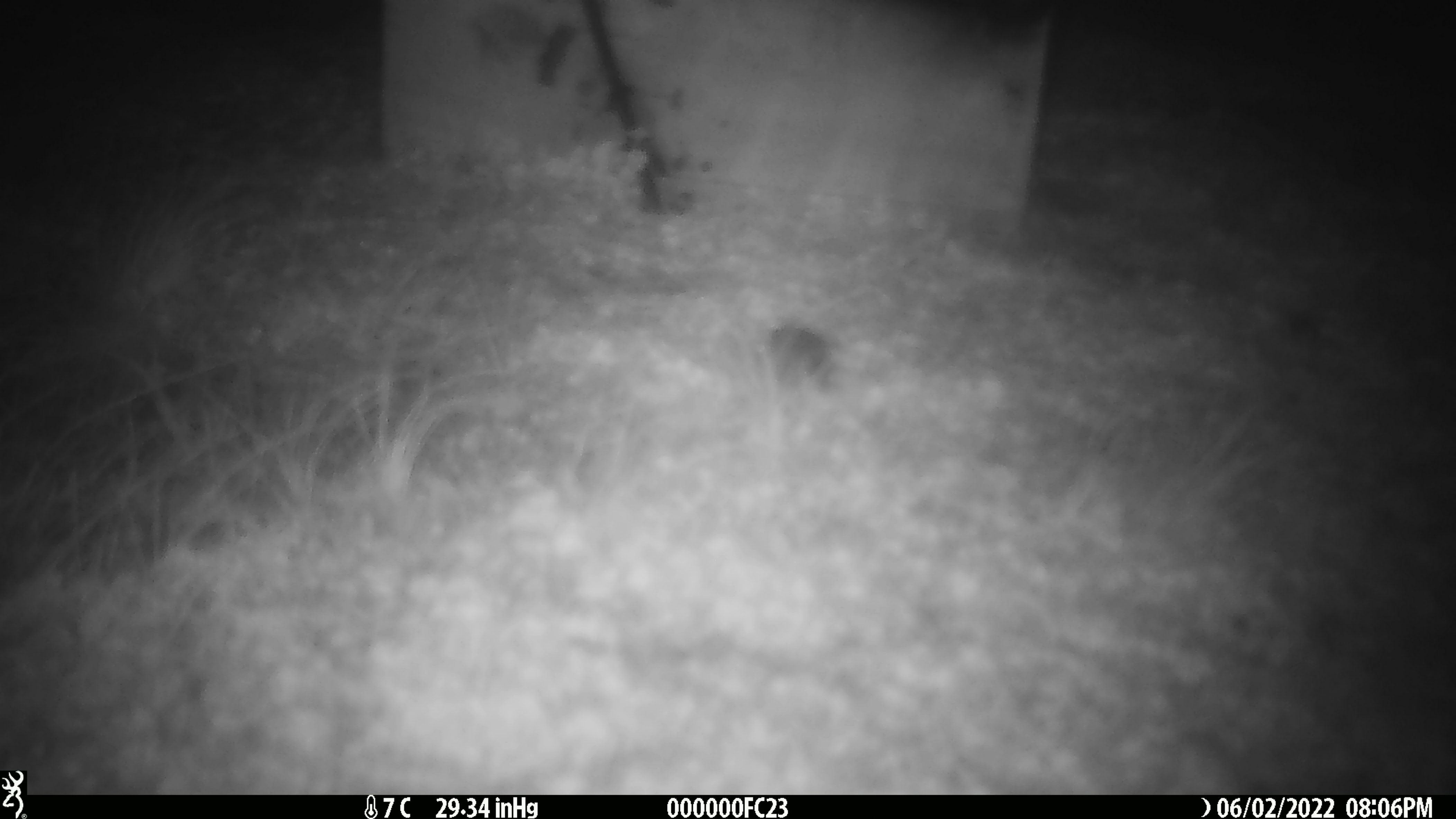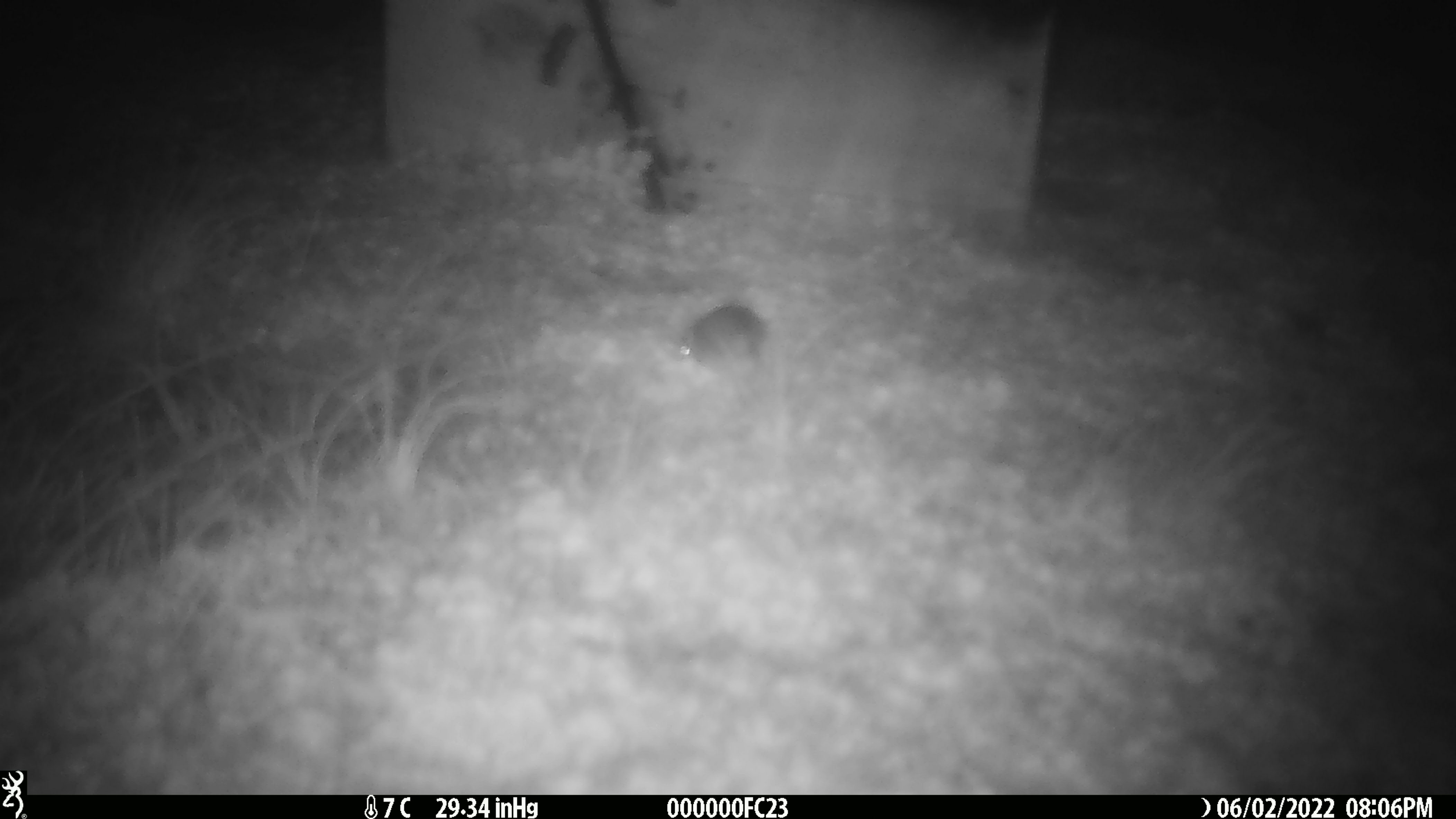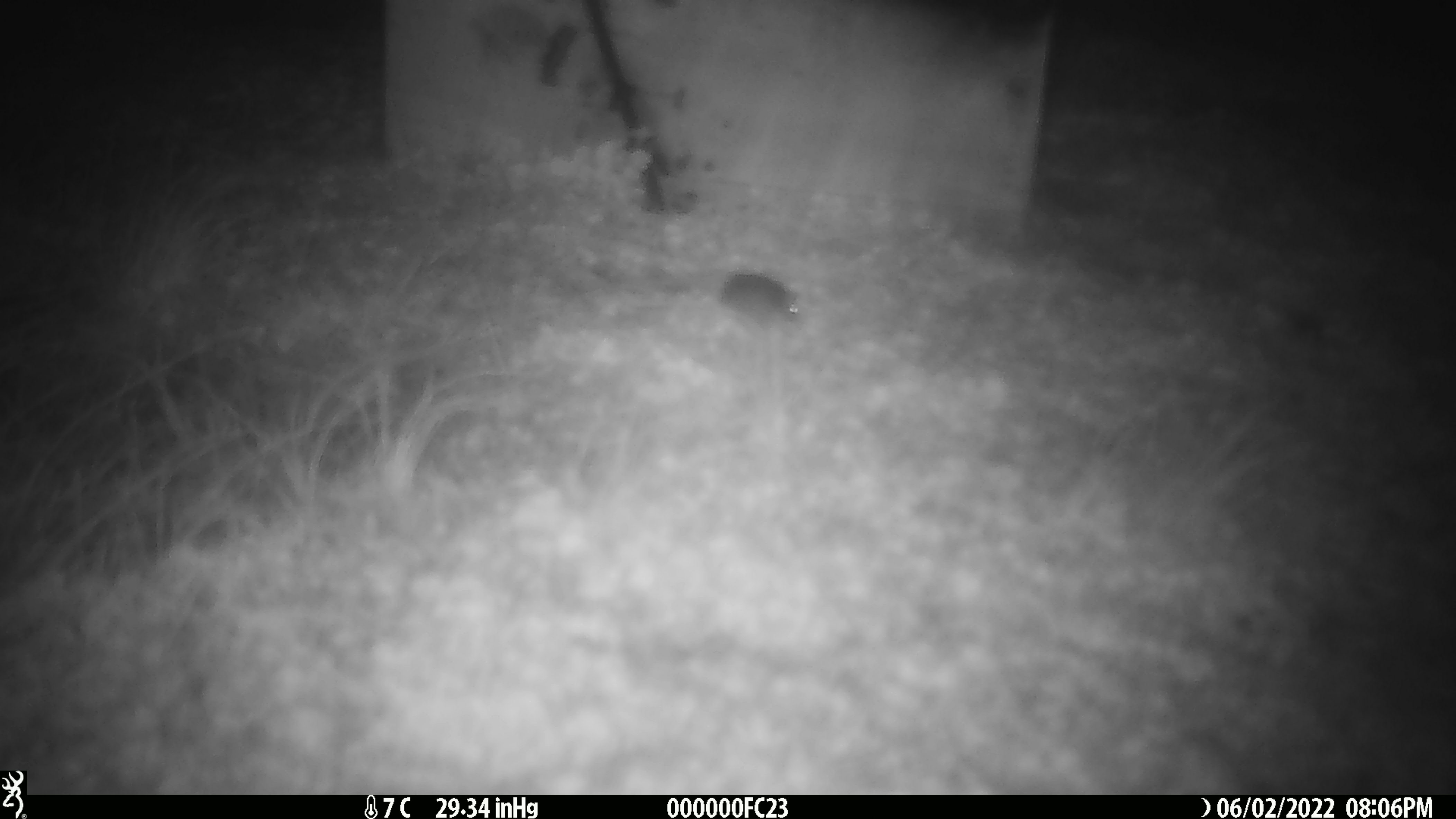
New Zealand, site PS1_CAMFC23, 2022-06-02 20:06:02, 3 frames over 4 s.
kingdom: Animalia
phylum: Chordata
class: Mammalia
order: Rodentia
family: Muridae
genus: Mus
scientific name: Mus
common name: mouse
Mouse (Mus).